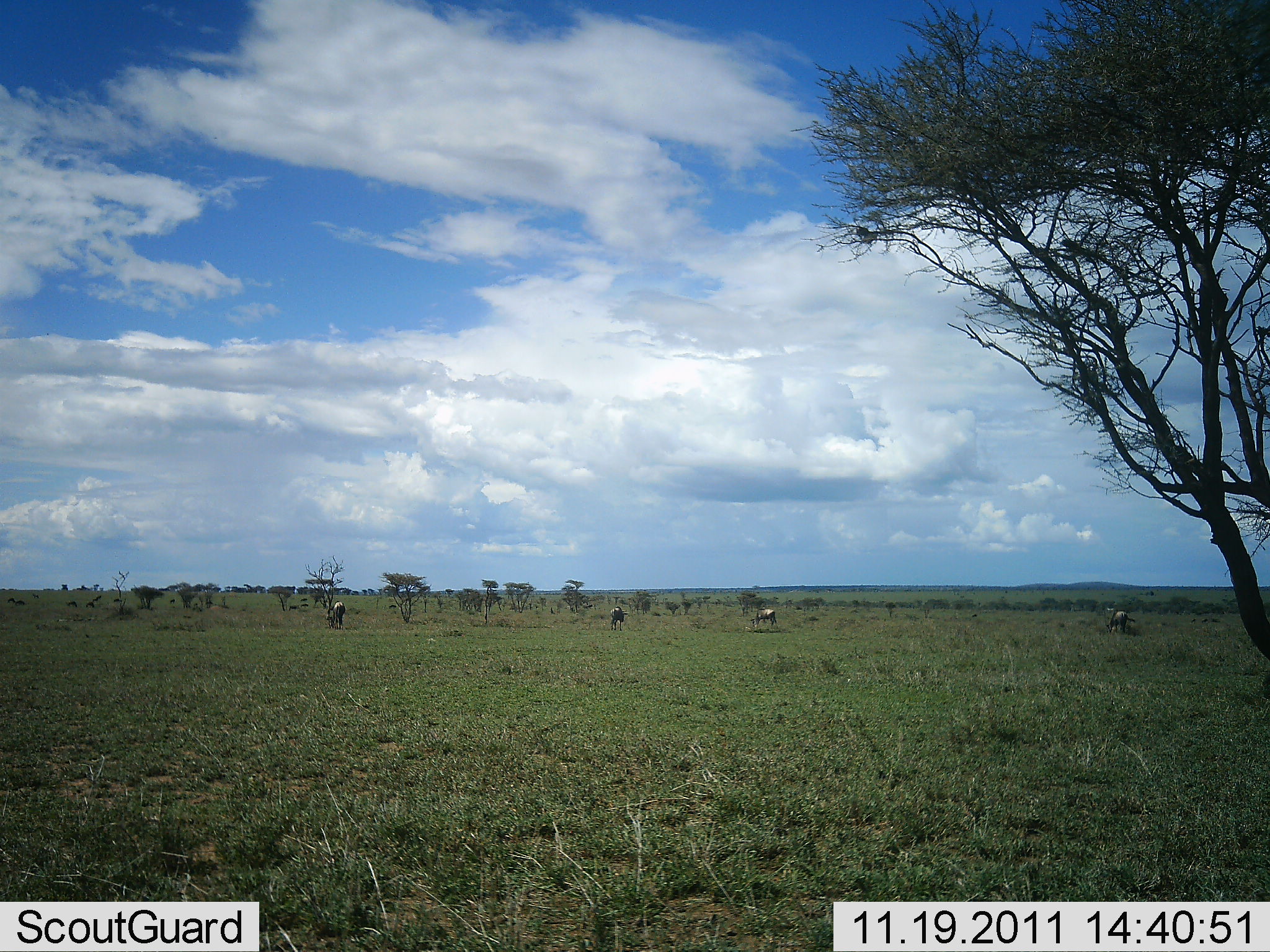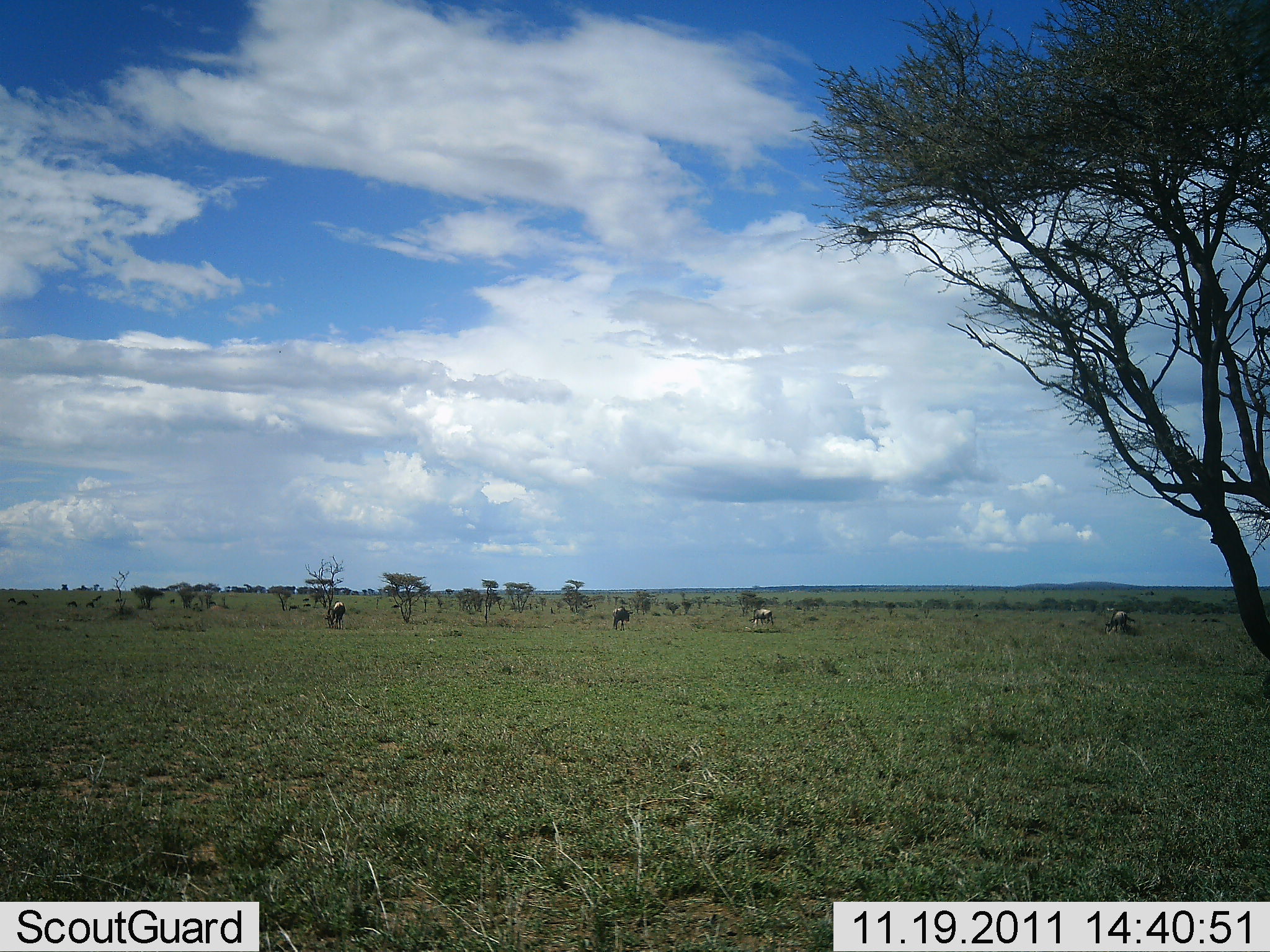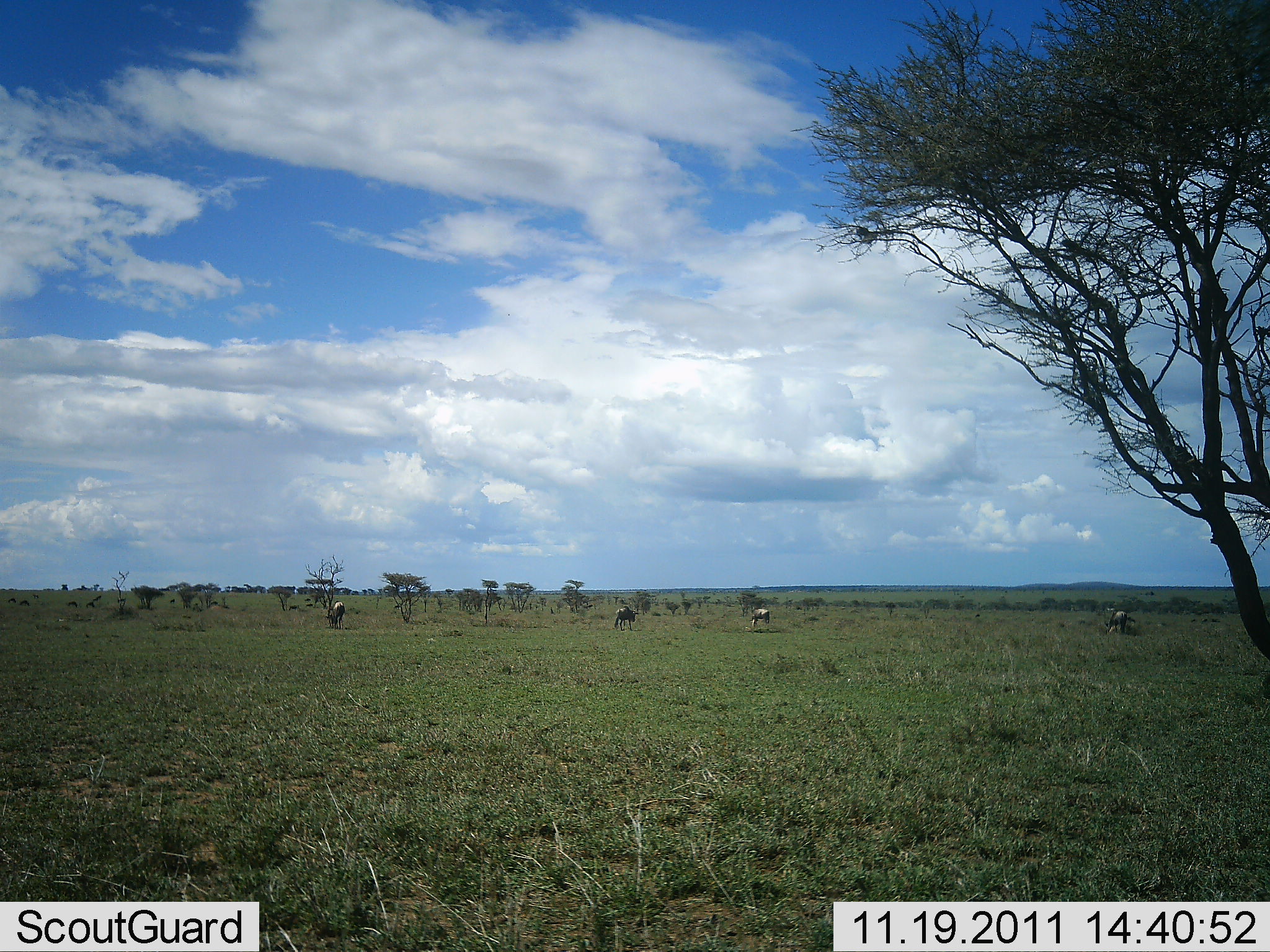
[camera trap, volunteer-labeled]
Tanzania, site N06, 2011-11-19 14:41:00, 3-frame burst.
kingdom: Animalia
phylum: Chordata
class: Mammalia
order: Artiodactyla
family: Bovidae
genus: Connochaetes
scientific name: Connochaetes taurinus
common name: blue wildebeest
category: wildebeest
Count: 4.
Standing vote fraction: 27%.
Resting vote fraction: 0%.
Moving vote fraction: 18%.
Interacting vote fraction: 0%.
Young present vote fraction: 0%.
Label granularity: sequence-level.